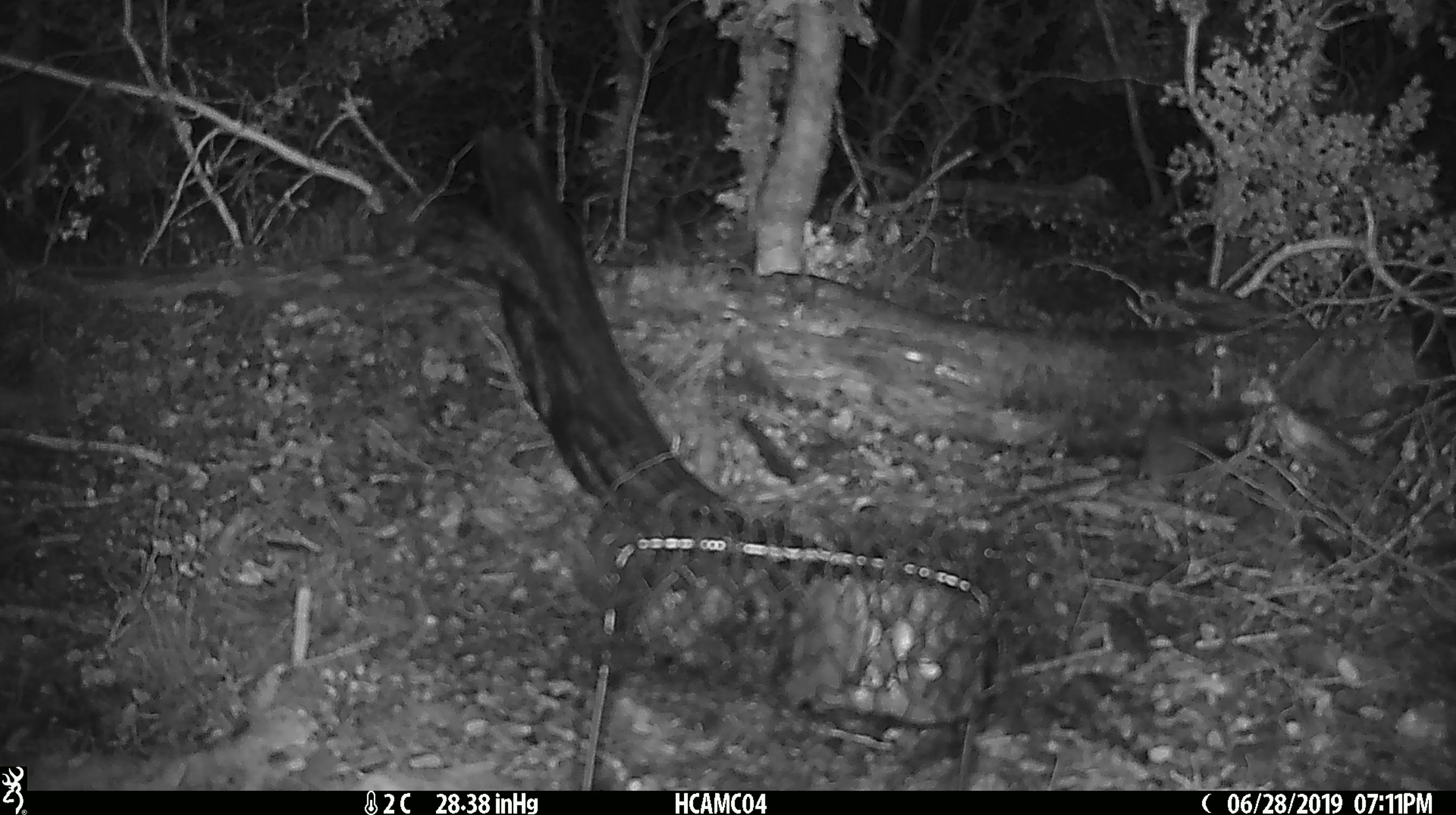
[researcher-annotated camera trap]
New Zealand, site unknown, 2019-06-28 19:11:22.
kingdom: Animalia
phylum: Chordata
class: Mammalia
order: Rodentia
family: Muridae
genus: Mus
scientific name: Mus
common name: mouse